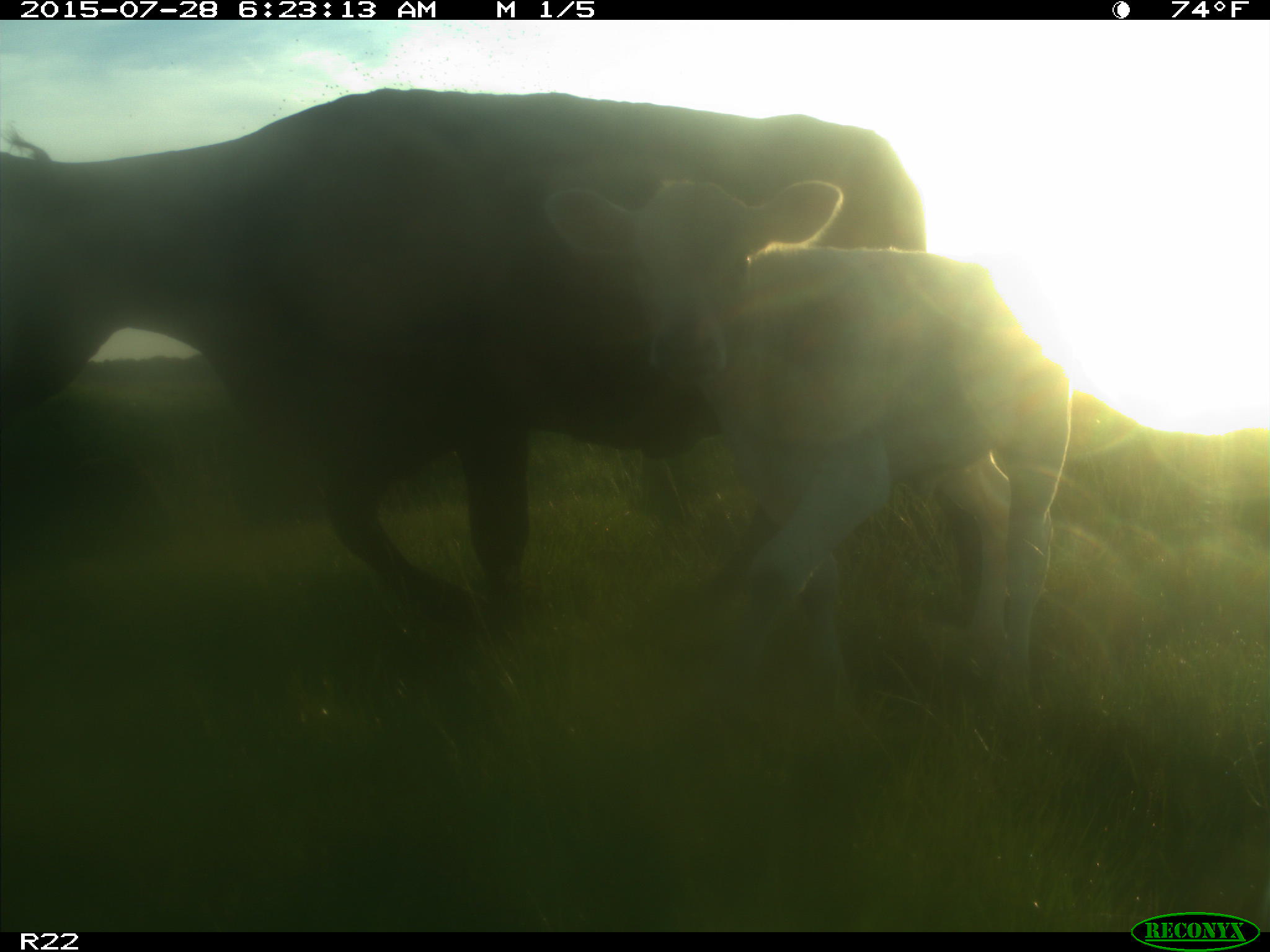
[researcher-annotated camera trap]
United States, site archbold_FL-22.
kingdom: Animalia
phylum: Chordata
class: Mammalia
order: Artiodactyla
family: Bovidae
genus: Bos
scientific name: Bos taurus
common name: domestic cow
Bos taurus (domestic cow).